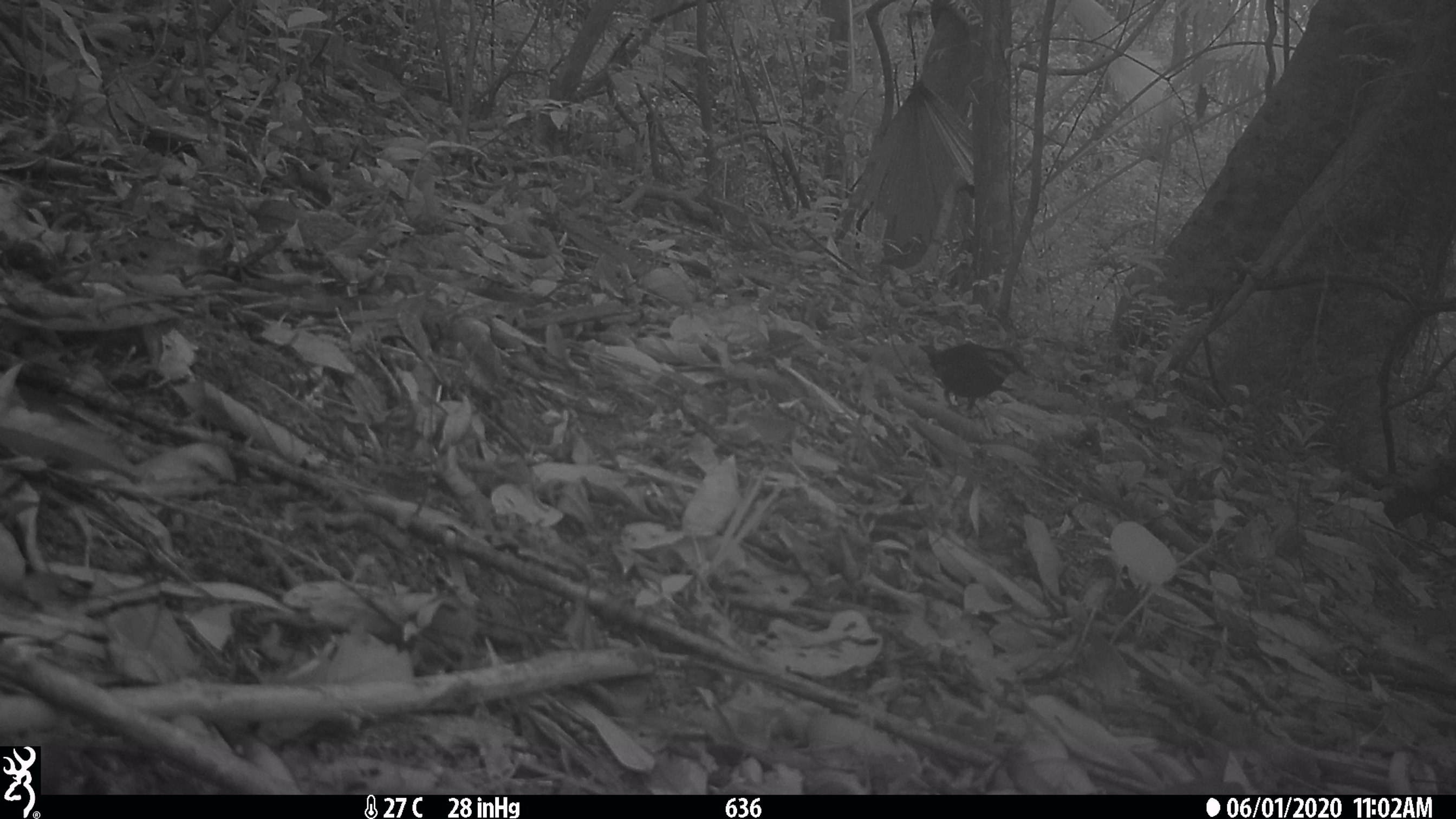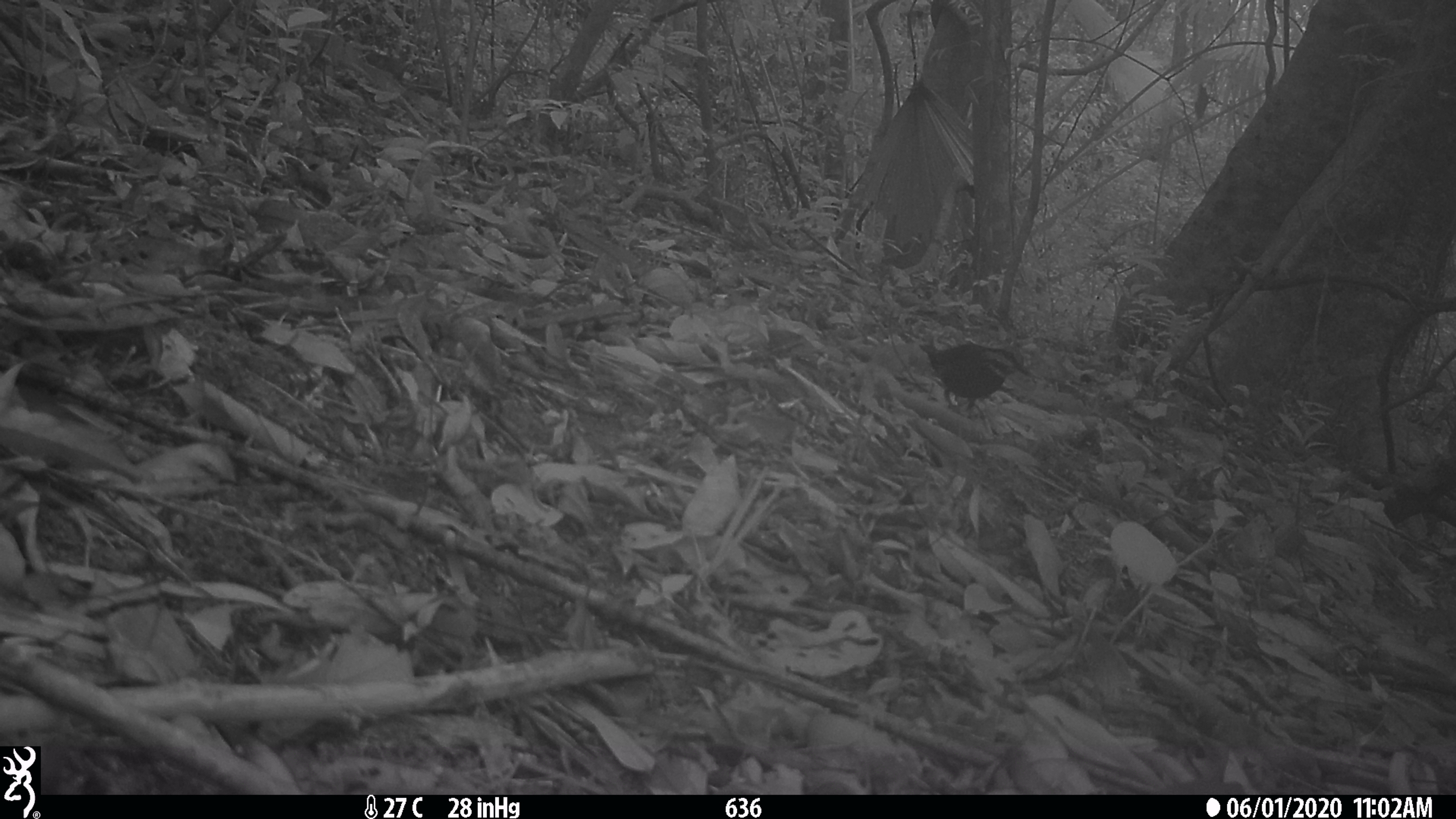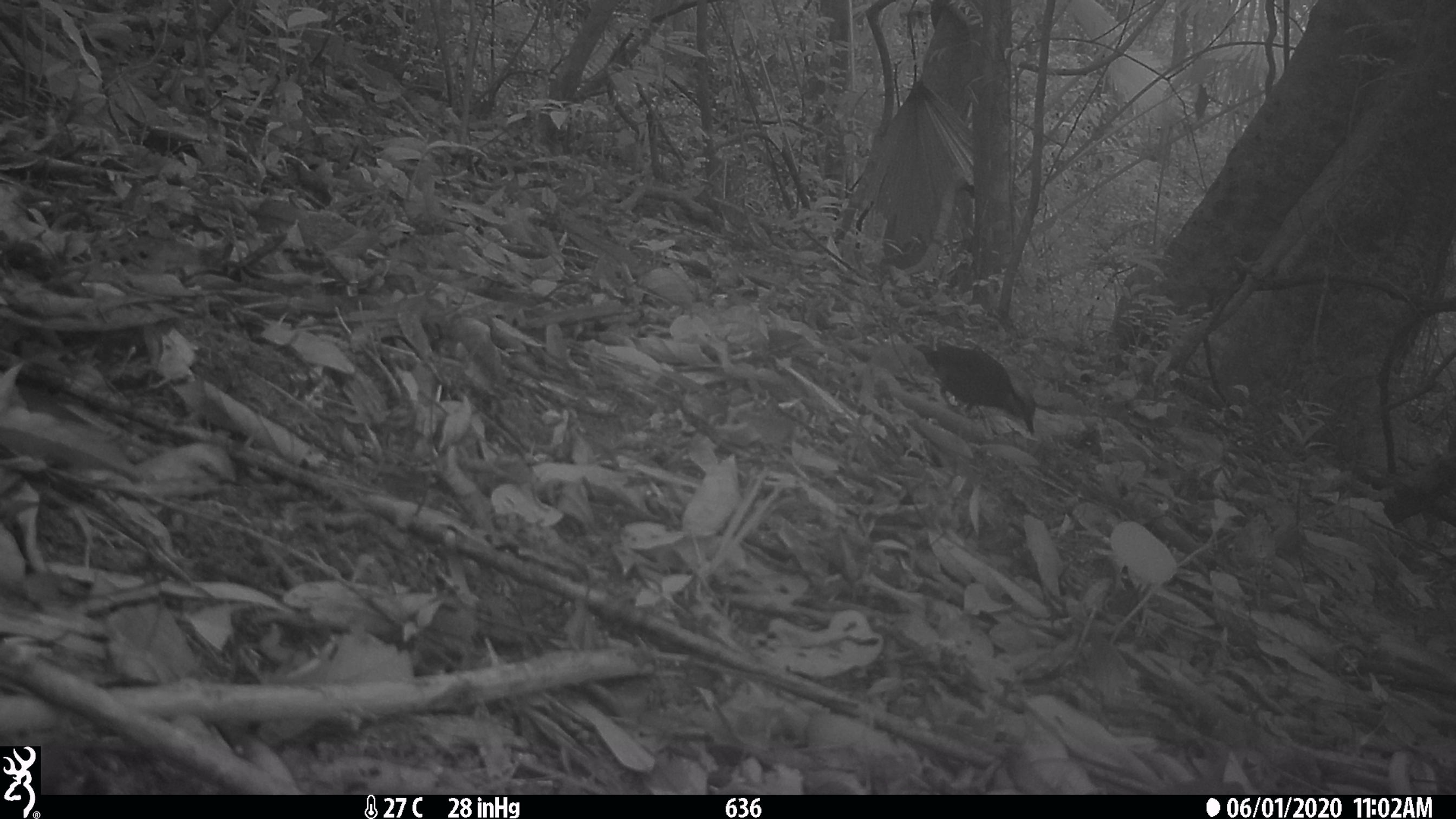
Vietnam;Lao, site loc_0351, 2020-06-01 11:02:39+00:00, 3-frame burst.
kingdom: Animalia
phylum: Chordata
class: Aves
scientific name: Aves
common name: bird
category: unidentified bird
Unidentified bird (bird) (Aves). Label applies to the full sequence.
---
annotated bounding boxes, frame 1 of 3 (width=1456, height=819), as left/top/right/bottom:
unidentified bird: 918/342/1027/419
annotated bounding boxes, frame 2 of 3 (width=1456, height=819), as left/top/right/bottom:
unidentified bird: 919/341/1032/411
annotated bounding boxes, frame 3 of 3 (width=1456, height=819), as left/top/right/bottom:
unidentified bird: 913/343/1036/436